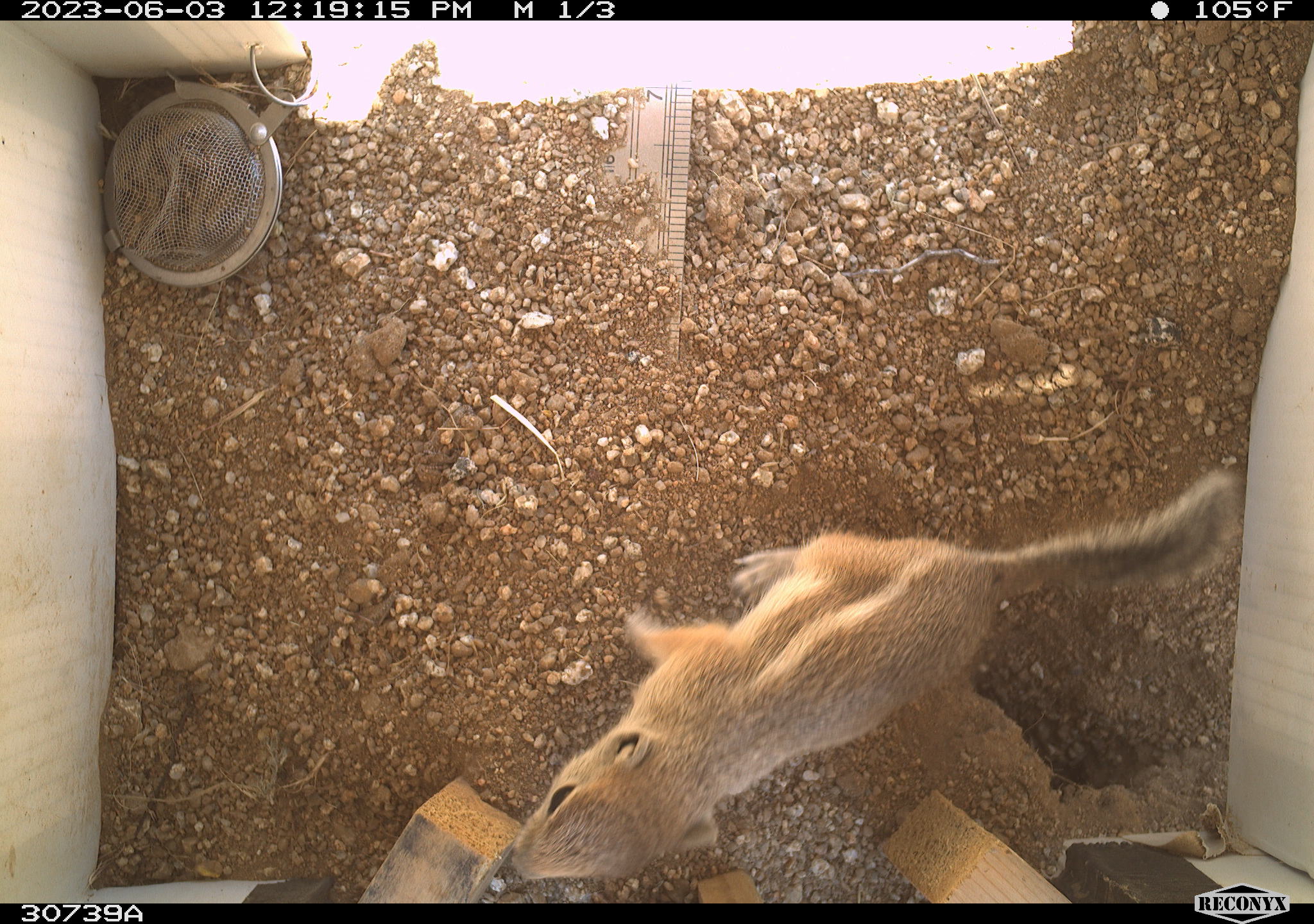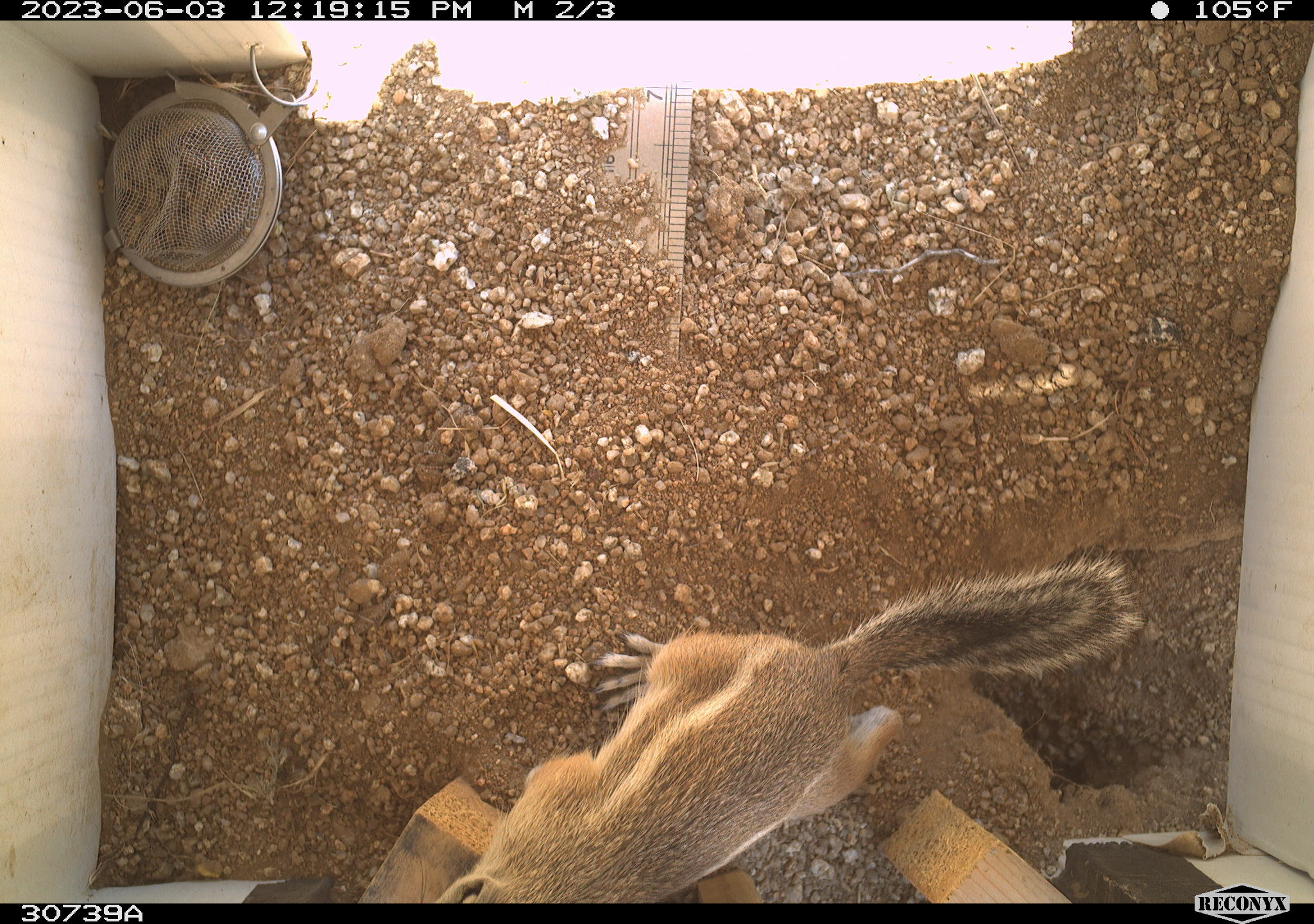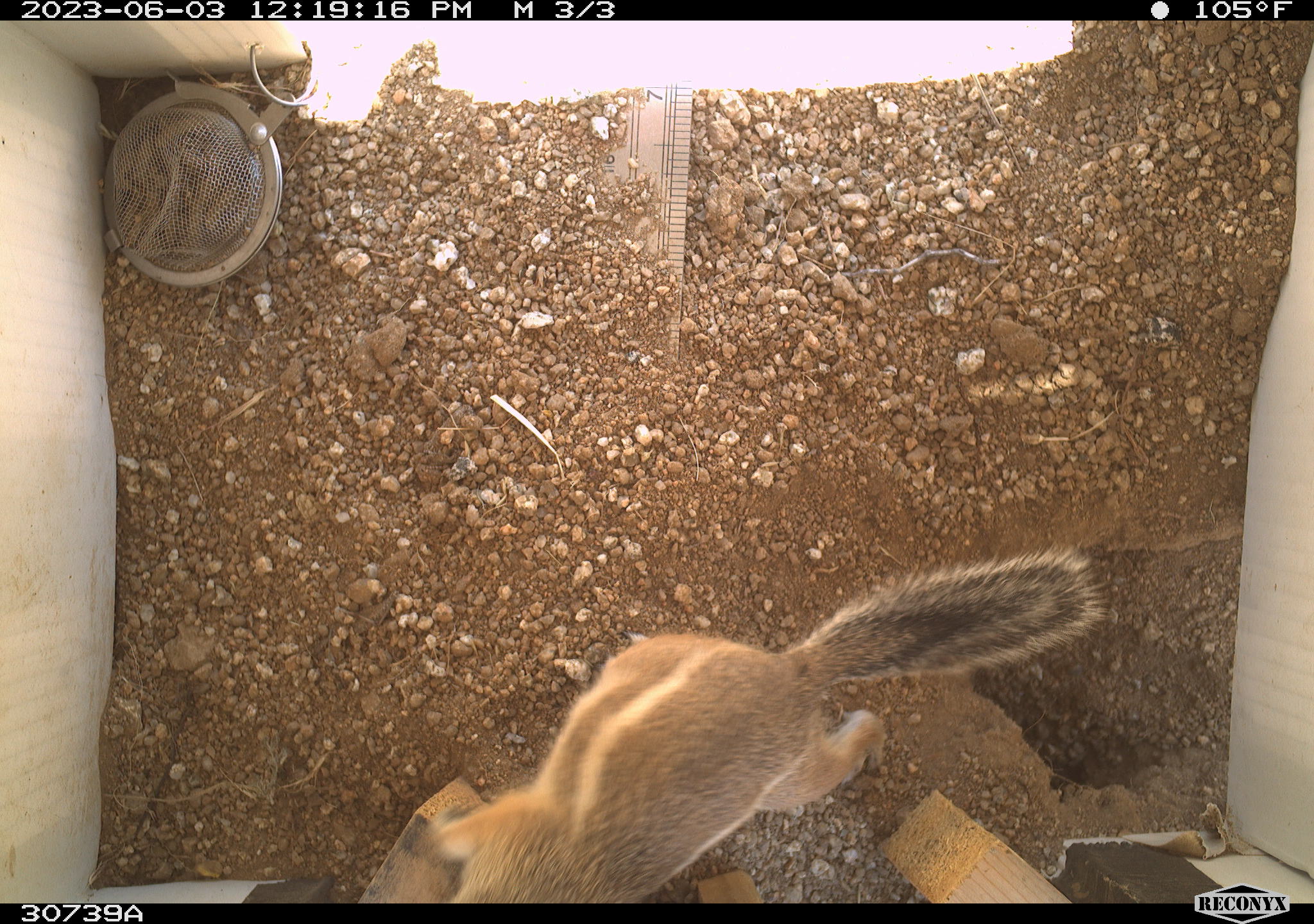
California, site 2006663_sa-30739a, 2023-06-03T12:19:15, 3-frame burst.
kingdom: Animalia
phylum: Chordata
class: Mammalia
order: Rodentia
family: Sciuridae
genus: Ammospermophilus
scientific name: Ammospermophilus leucurus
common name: white-tailed antelope squirrel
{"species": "white-tailed antelope squirrel (Ammospermophilus leucurus)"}